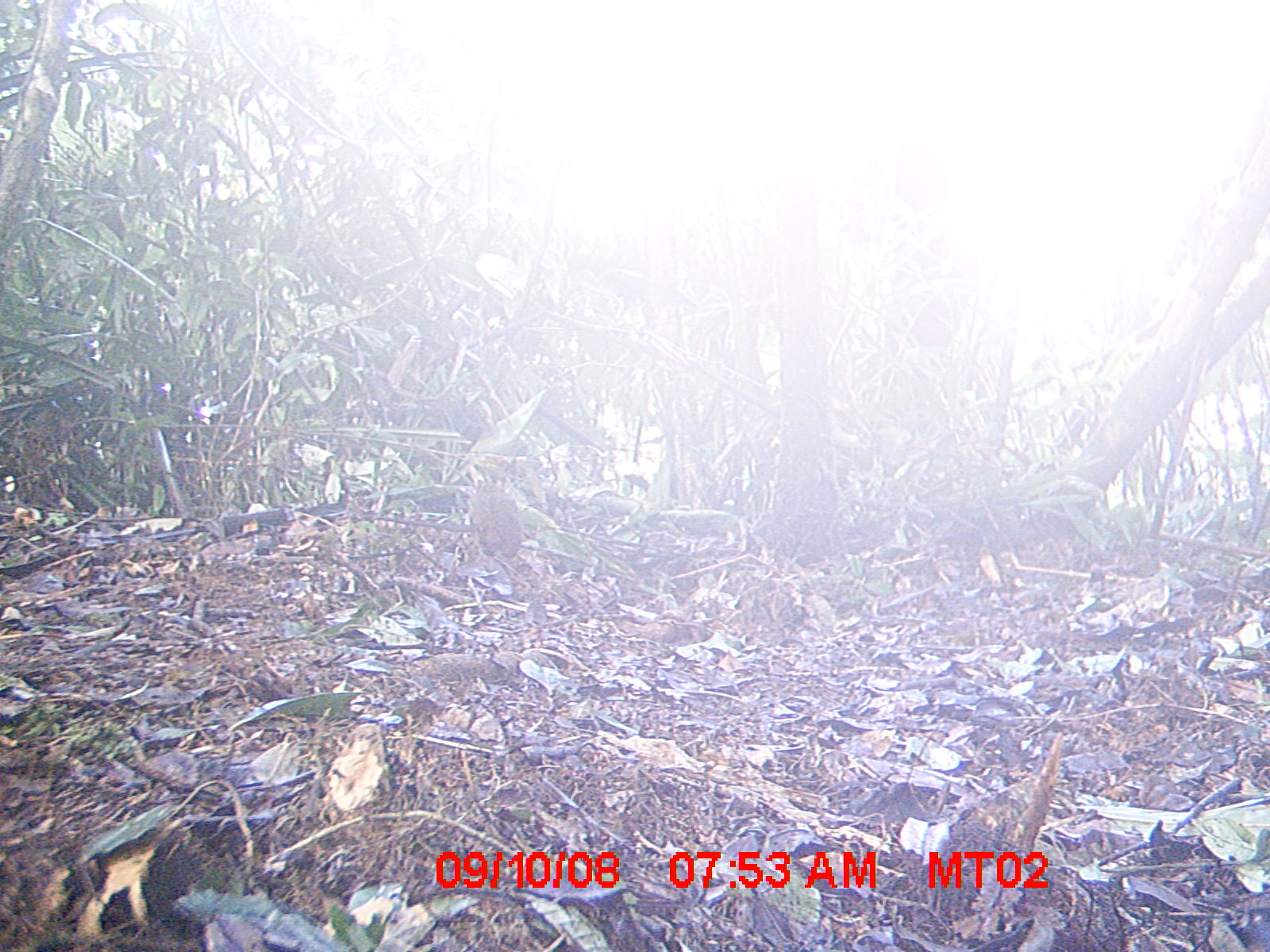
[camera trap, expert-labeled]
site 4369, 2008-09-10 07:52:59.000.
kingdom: Animalia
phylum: Chordata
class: Mammalia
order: Rodentia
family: Nesomyidae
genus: Nesomys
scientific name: Nesomys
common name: nesomys rodents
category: nesomys sp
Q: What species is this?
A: Nesomys sp (nesomys rodents) (Nesomys).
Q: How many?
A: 1.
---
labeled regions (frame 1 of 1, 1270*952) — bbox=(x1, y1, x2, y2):
nesomys sp: bbox=(467, 480, 523, 555)